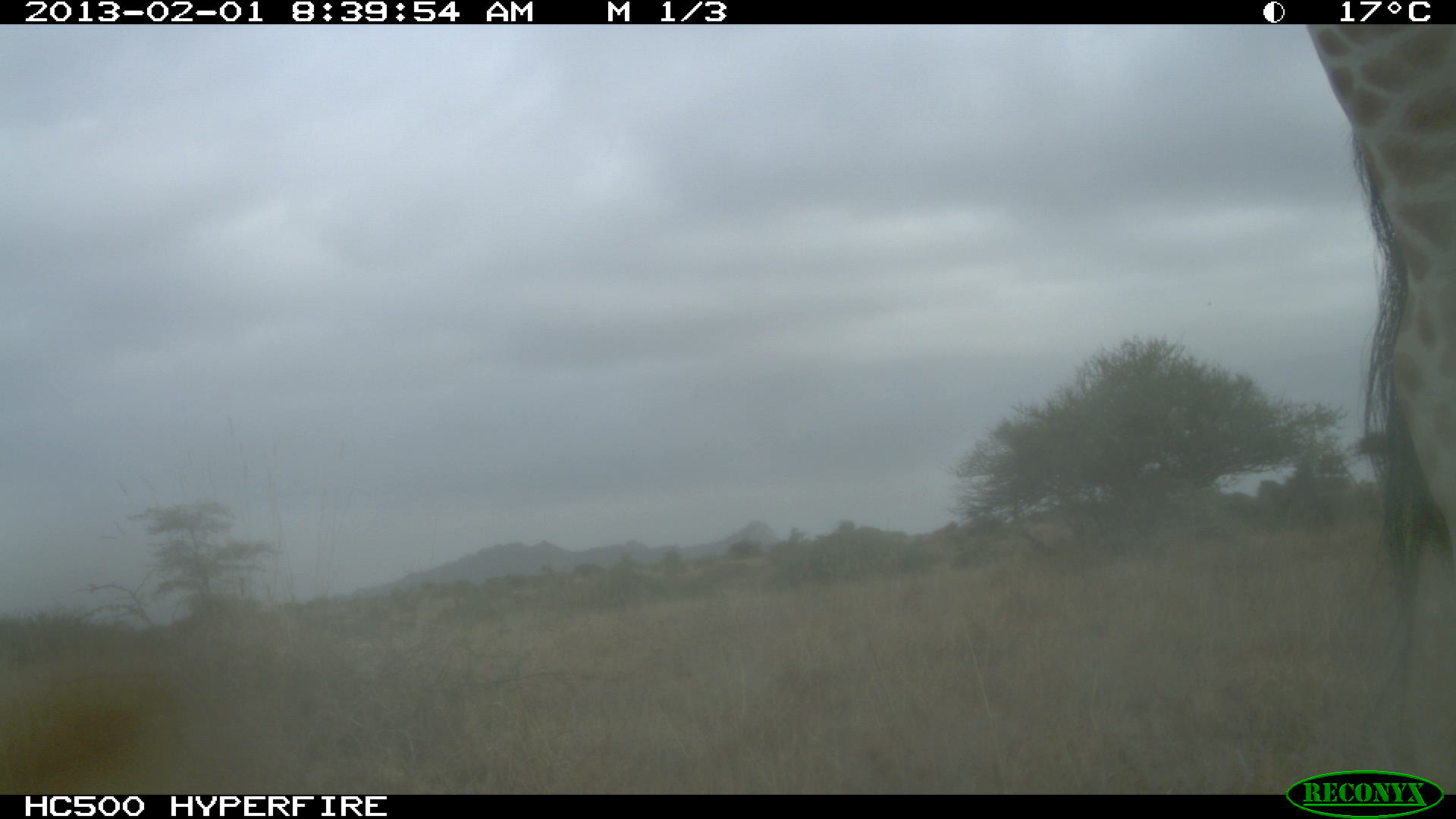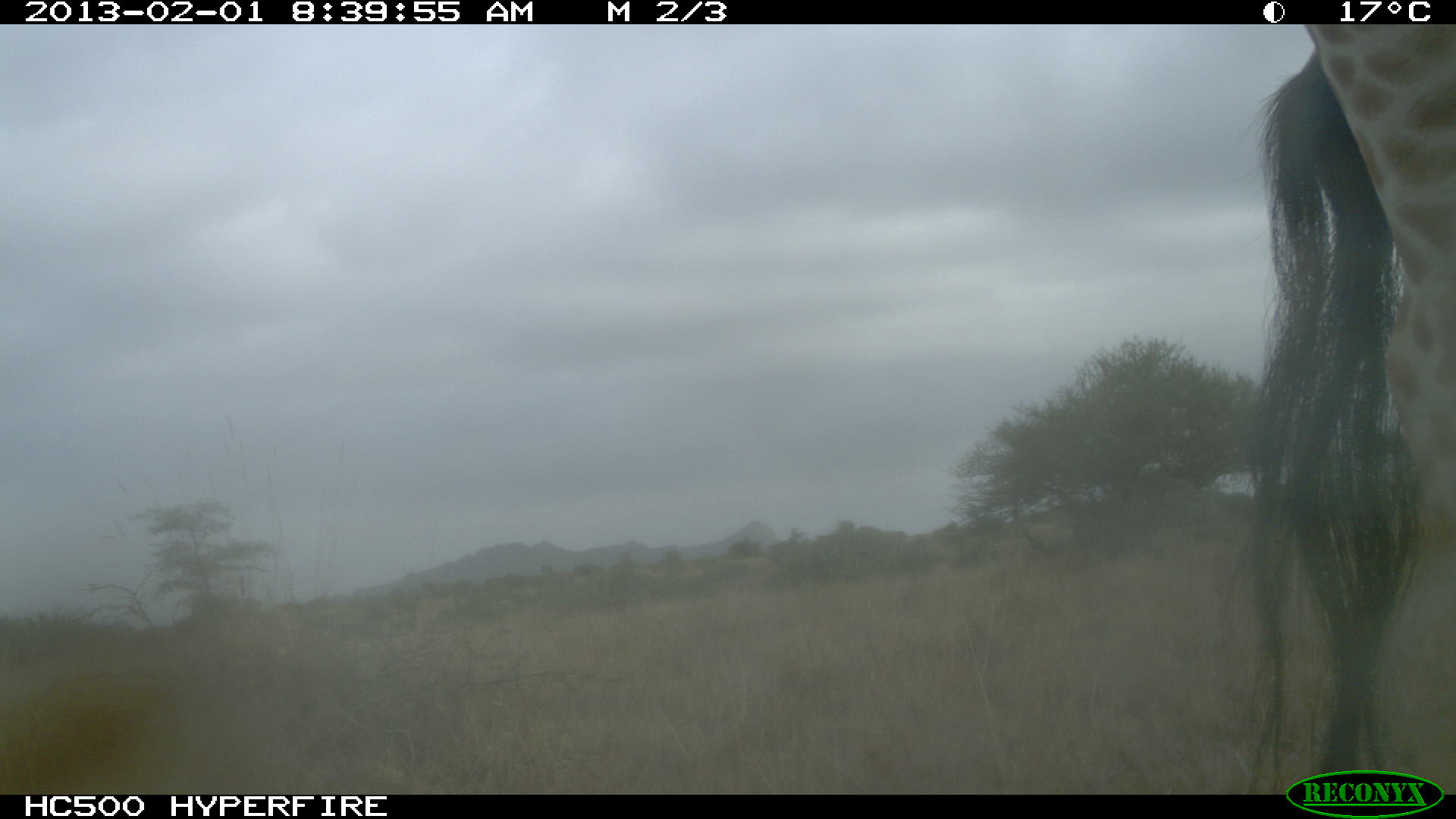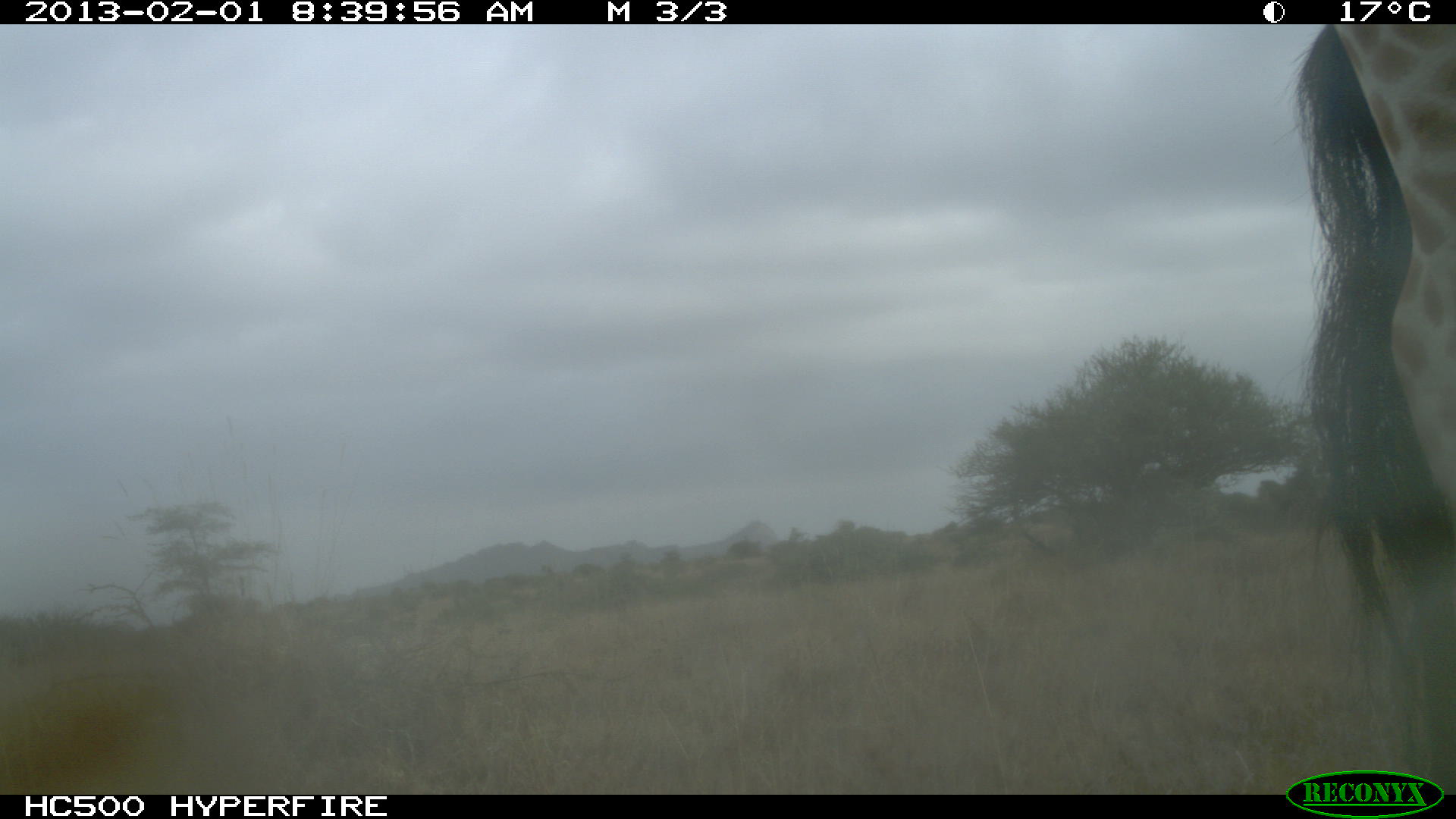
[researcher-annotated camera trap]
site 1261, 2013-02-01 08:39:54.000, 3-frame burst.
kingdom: Animalia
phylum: Chordata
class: Mammalia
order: Artiodactyla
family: Giraffidae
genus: Giraffa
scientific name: Giraffa camelopardalis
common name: giraffe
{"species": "Giraffa camelopardalis (giraffe)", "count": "1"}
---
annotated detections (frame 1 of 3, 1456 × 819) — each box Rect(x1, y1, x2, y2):
giraffa camelopardalis: Rect(1307, 23, 1455, 796)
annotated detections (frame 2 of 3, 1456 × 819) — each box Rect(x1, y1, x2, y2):
giraffa camelopardalis: Rect(1240, 25, 1456, 794)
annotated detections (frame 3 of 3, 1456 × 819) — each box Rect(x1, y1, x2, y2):
giraffa camelopardalis: Rect(1291, 25, 1456, 780)